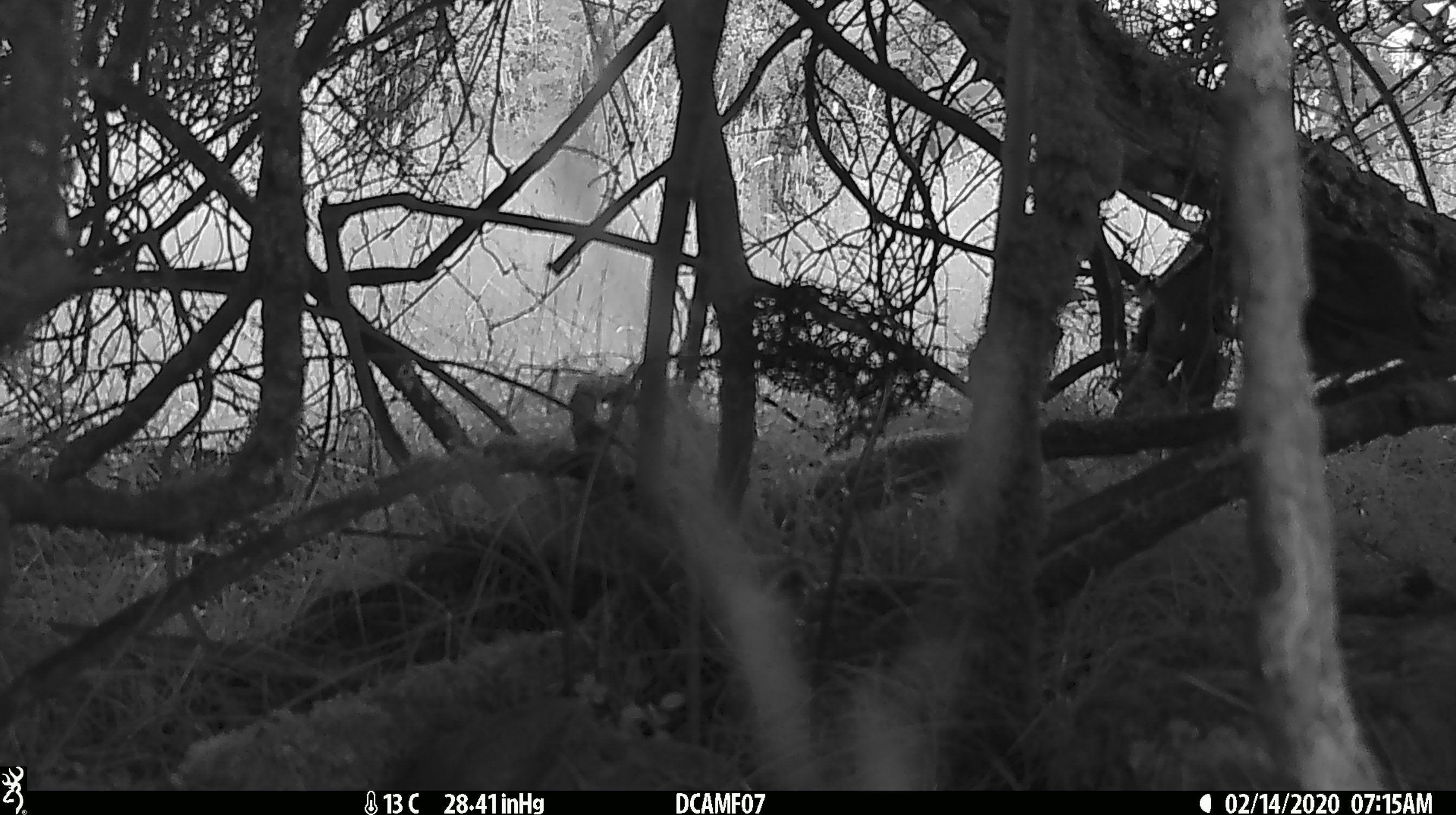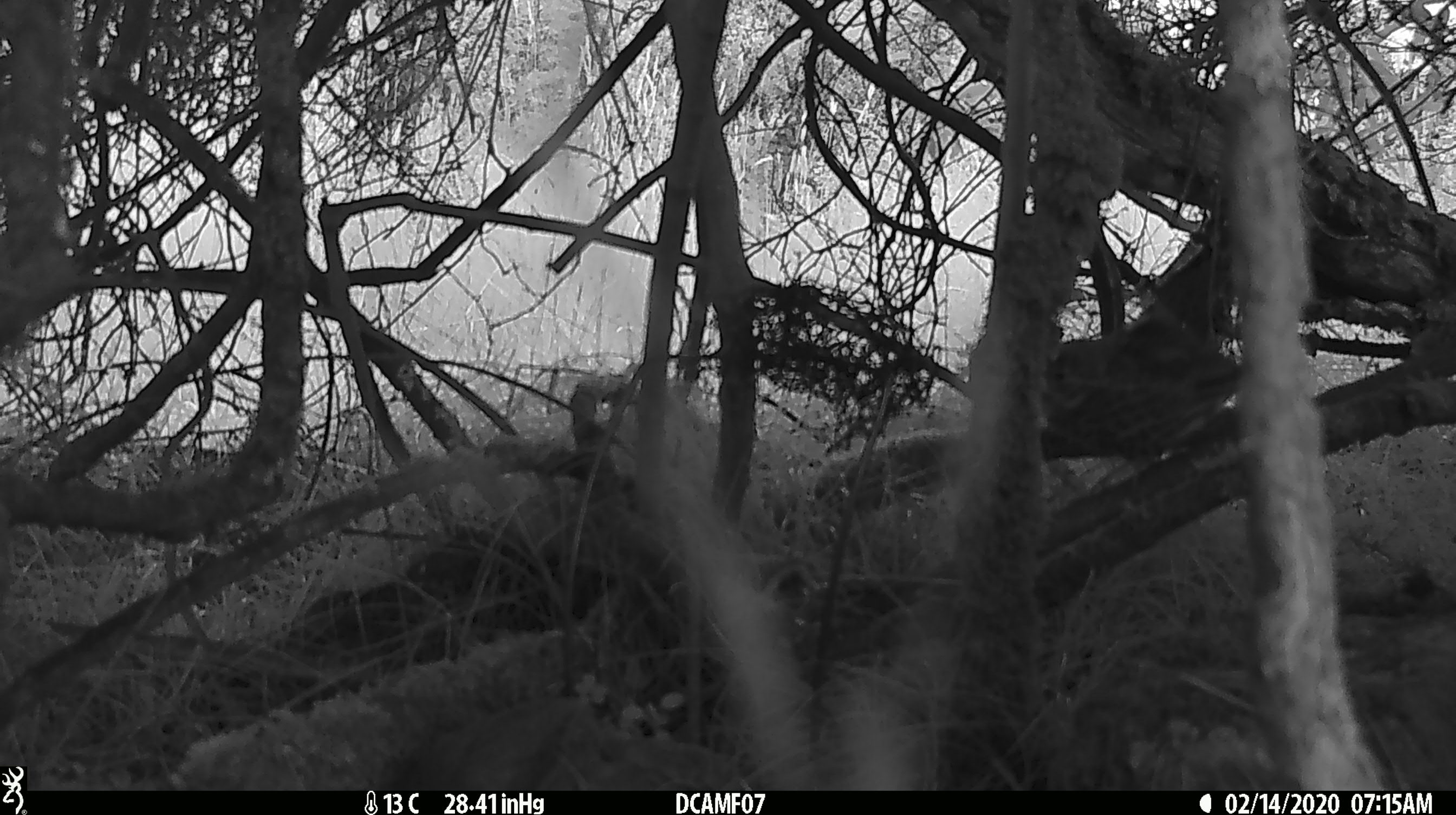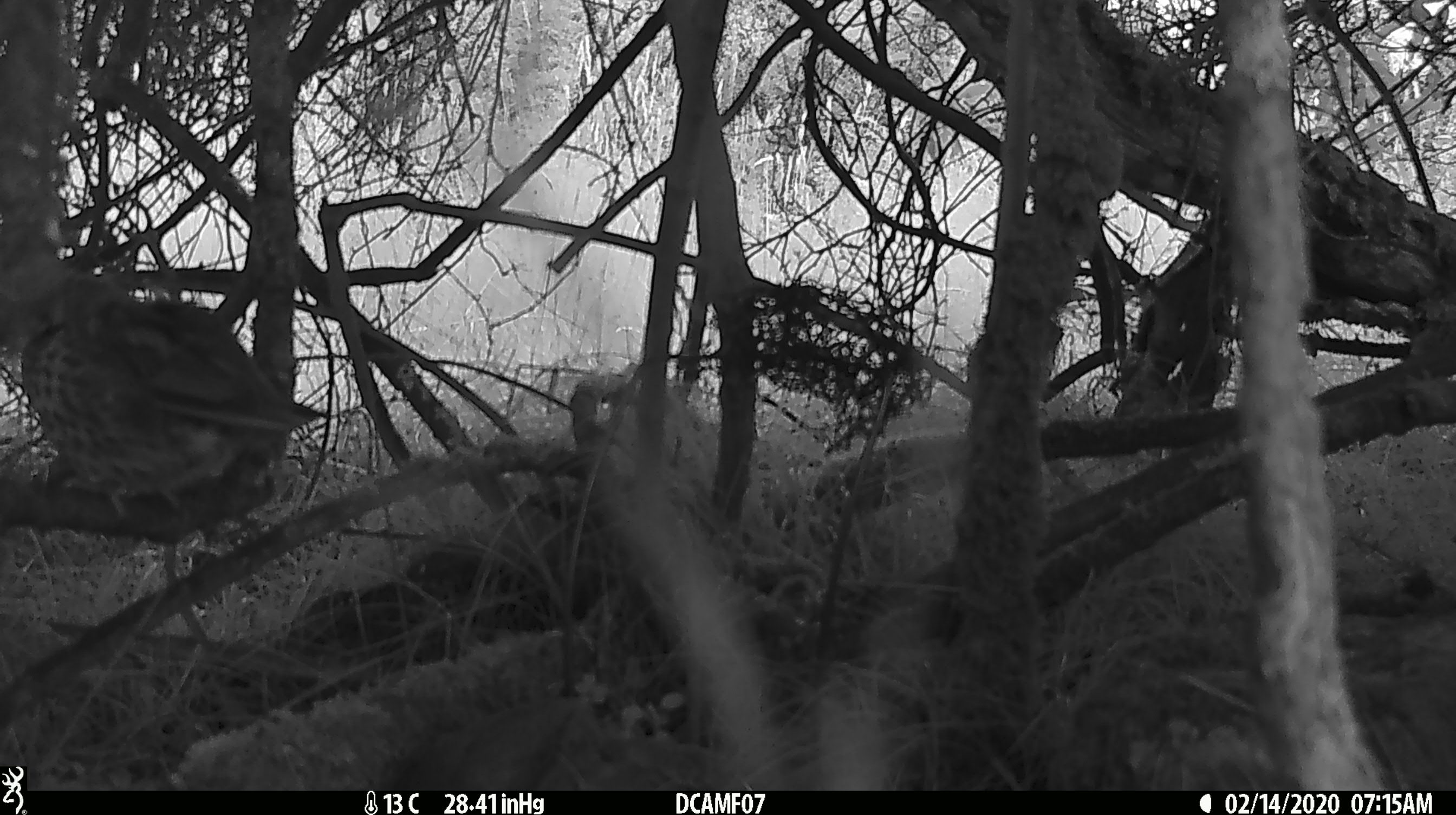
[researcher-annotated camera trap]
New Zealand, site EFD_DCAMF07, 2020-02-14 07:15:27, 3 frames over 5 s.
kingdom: Animalia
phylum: Chordata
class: Aves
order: Passeriformes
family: Turdidae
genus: Turdus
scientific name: Turdus philomelos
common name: song thrush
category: thrush